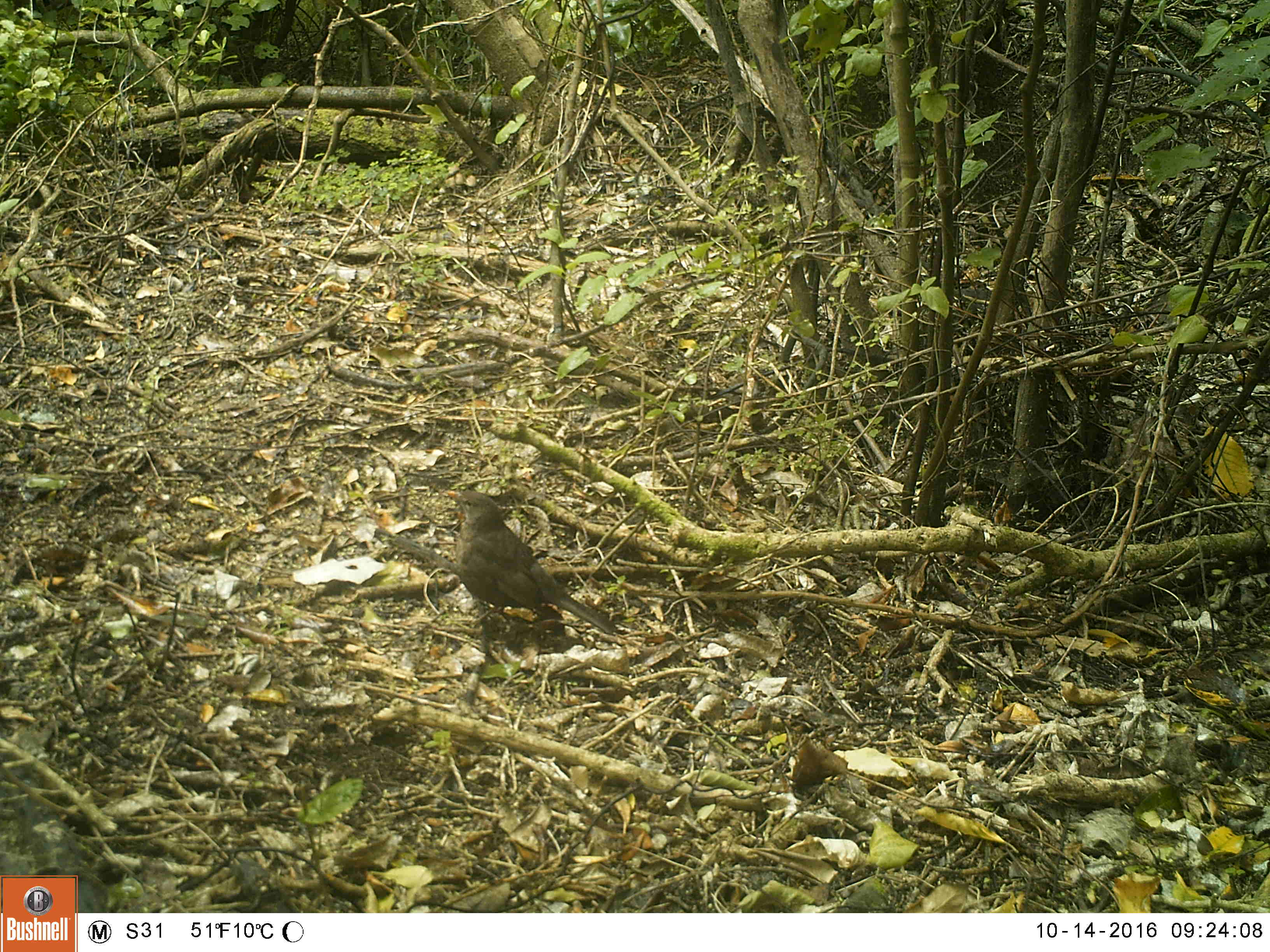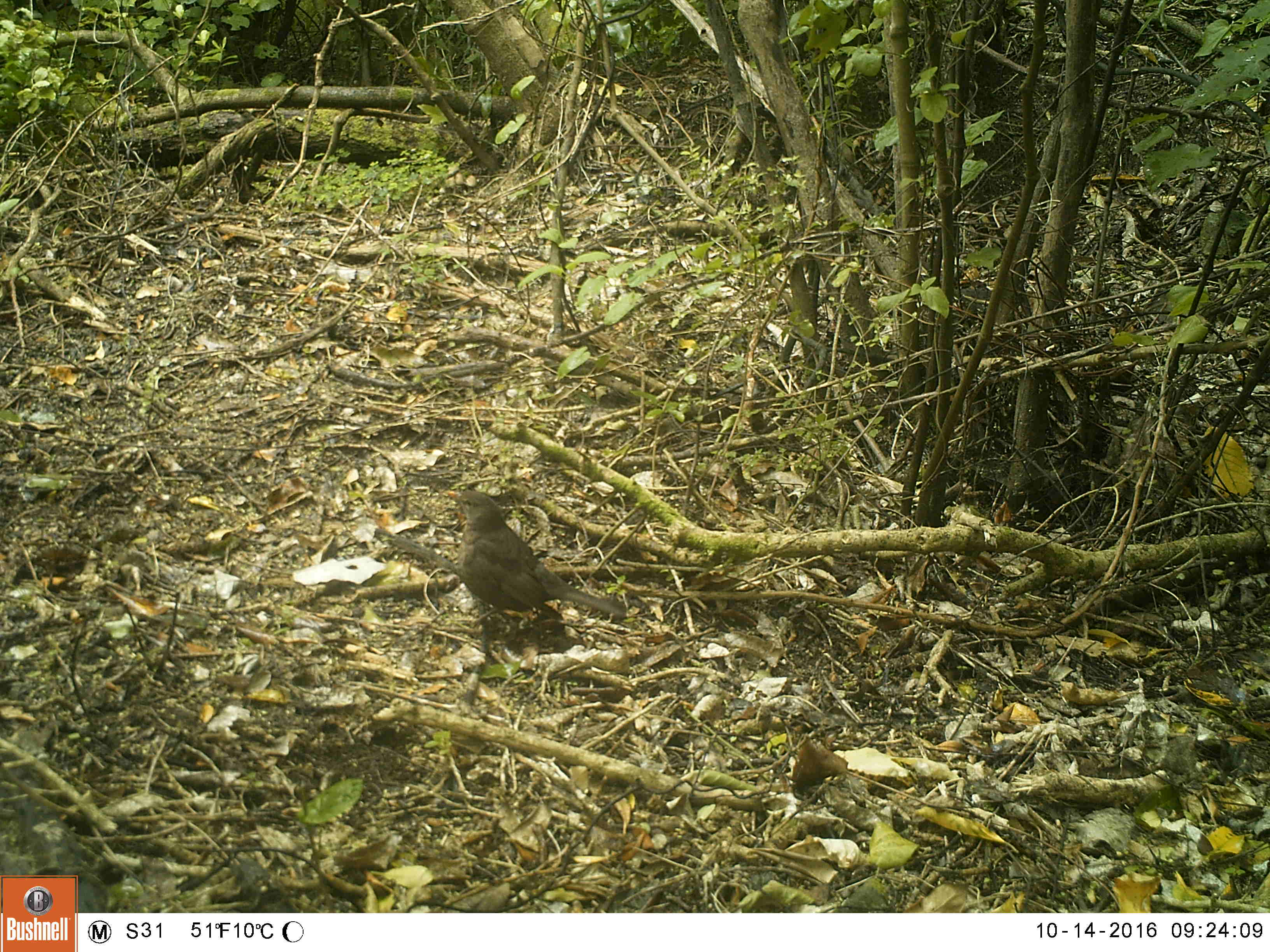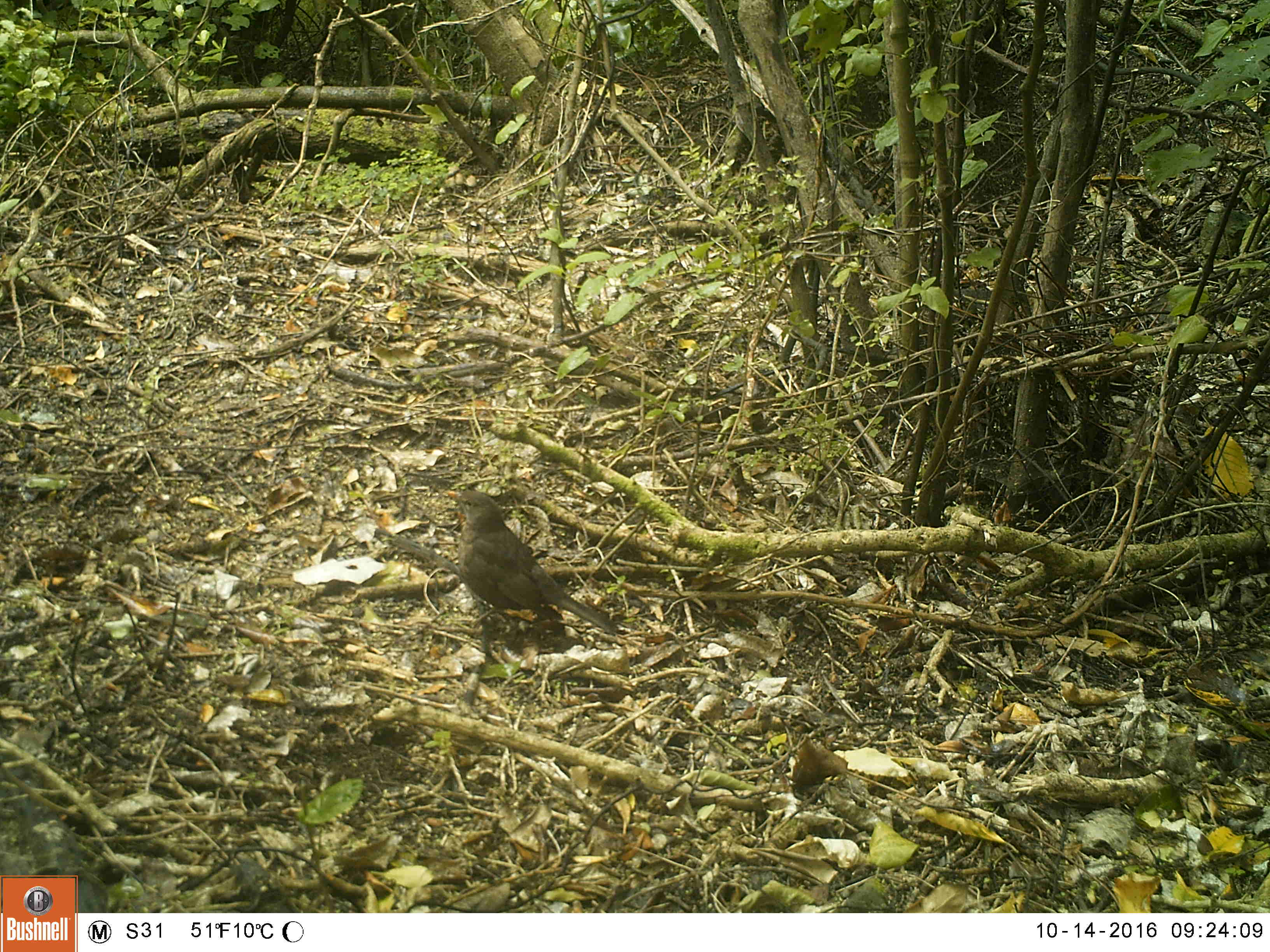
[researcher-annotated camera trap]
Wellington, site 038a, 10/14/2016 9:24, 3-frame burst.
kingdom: Animalia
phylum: Chordata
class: Aves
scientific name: Aves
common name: bird